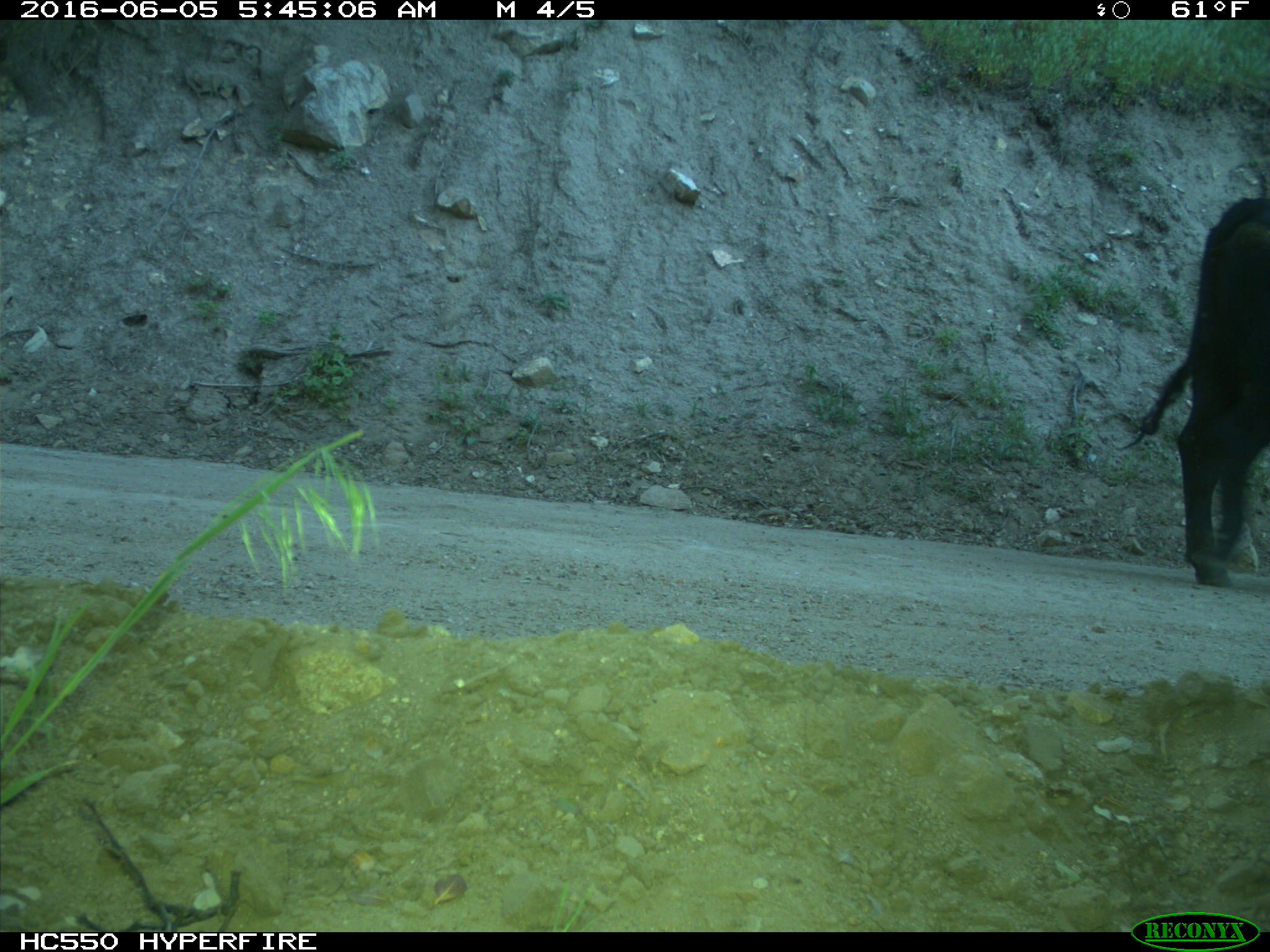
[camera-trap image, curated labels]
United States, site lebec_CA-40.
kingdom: Animalia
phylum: Chordata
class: Mammalia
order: Artiodactyla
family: Bovidae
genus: Bos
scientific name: Bos taurus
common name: domestic cow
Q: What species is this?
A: Bos taurus (domestic cow).